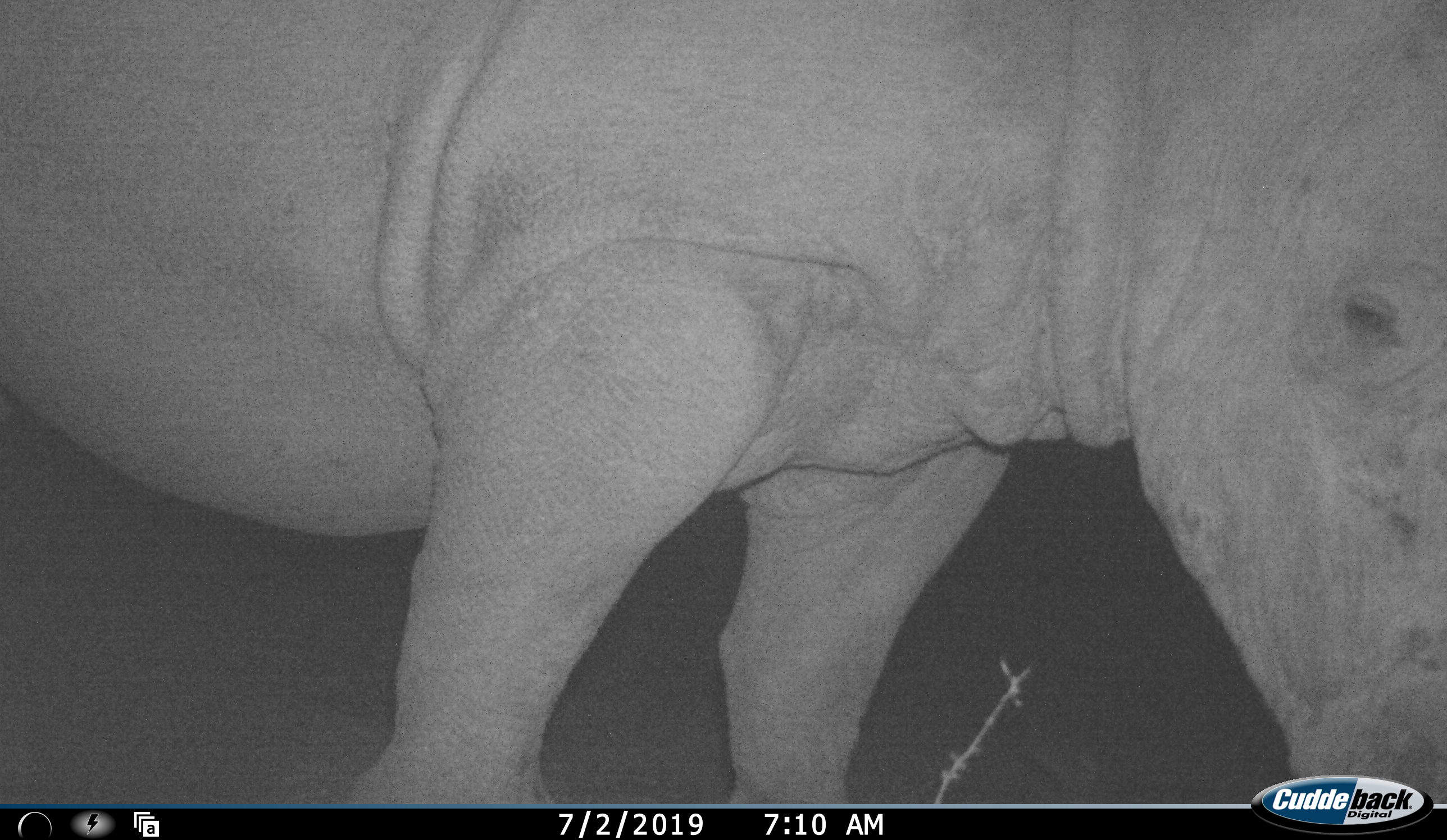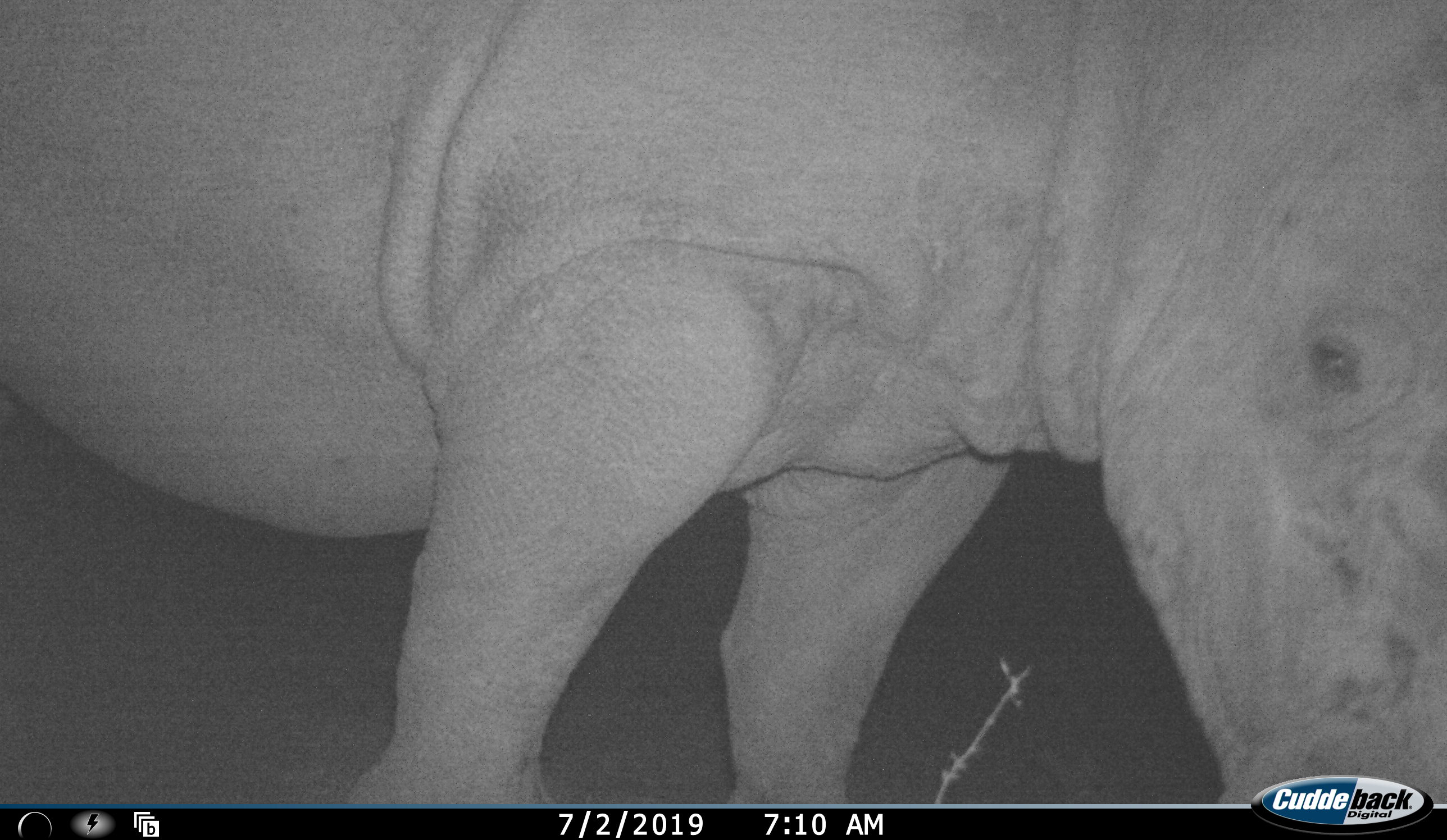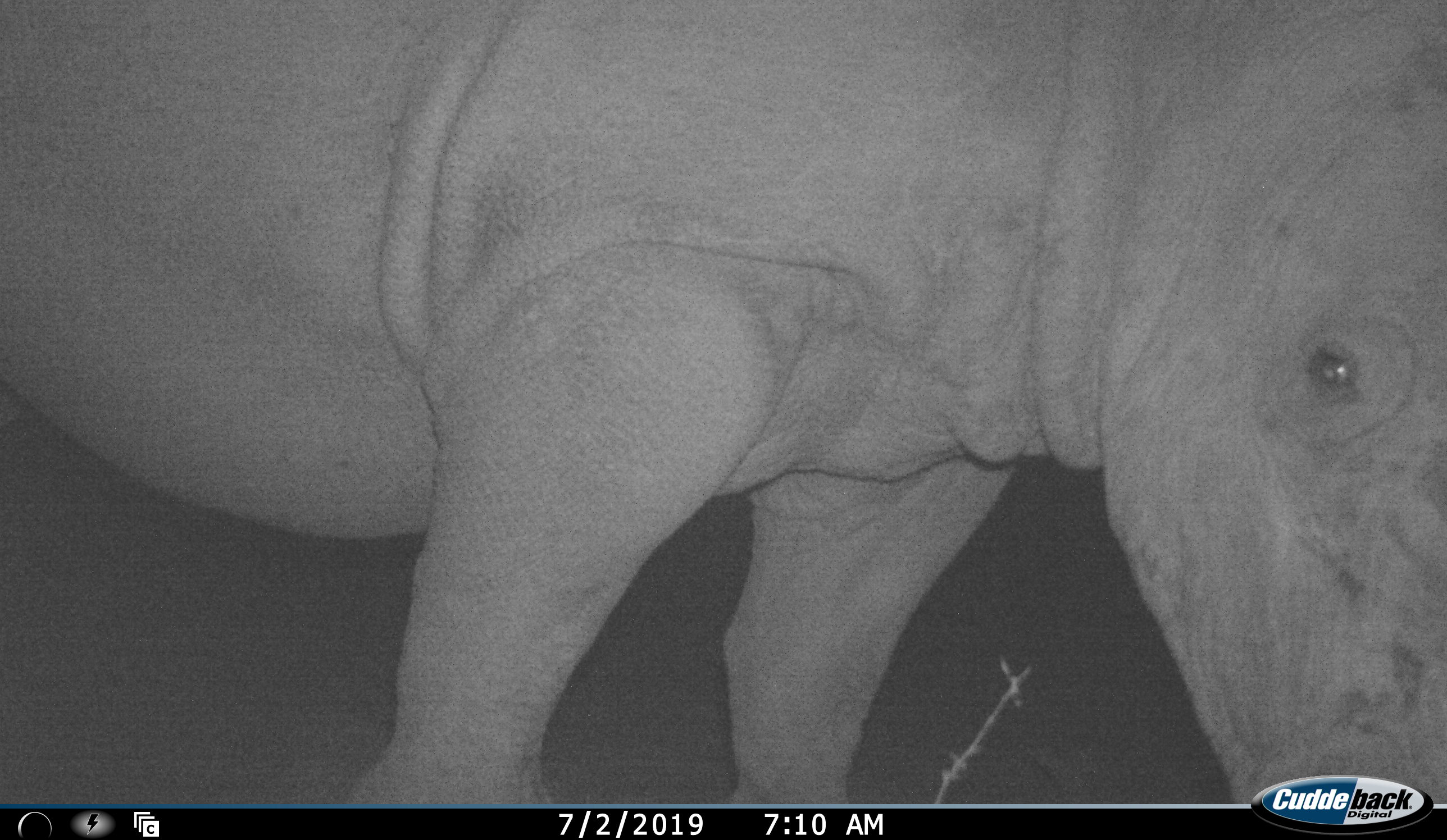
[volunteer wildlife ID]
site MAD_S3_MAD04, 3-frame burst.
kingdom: Animalia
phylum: Chordata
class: Mammalia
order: Perissodactyla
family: Rhinocerotidae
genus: Ceratotherium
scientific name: Ceratotherium simum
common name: white rhinoceros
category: rhinoceroswhite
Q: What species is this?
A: Rhinoceroswhite (white rhinoceros) (Ceratotherium simum).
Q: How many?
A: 1.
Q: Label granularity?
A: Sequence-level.